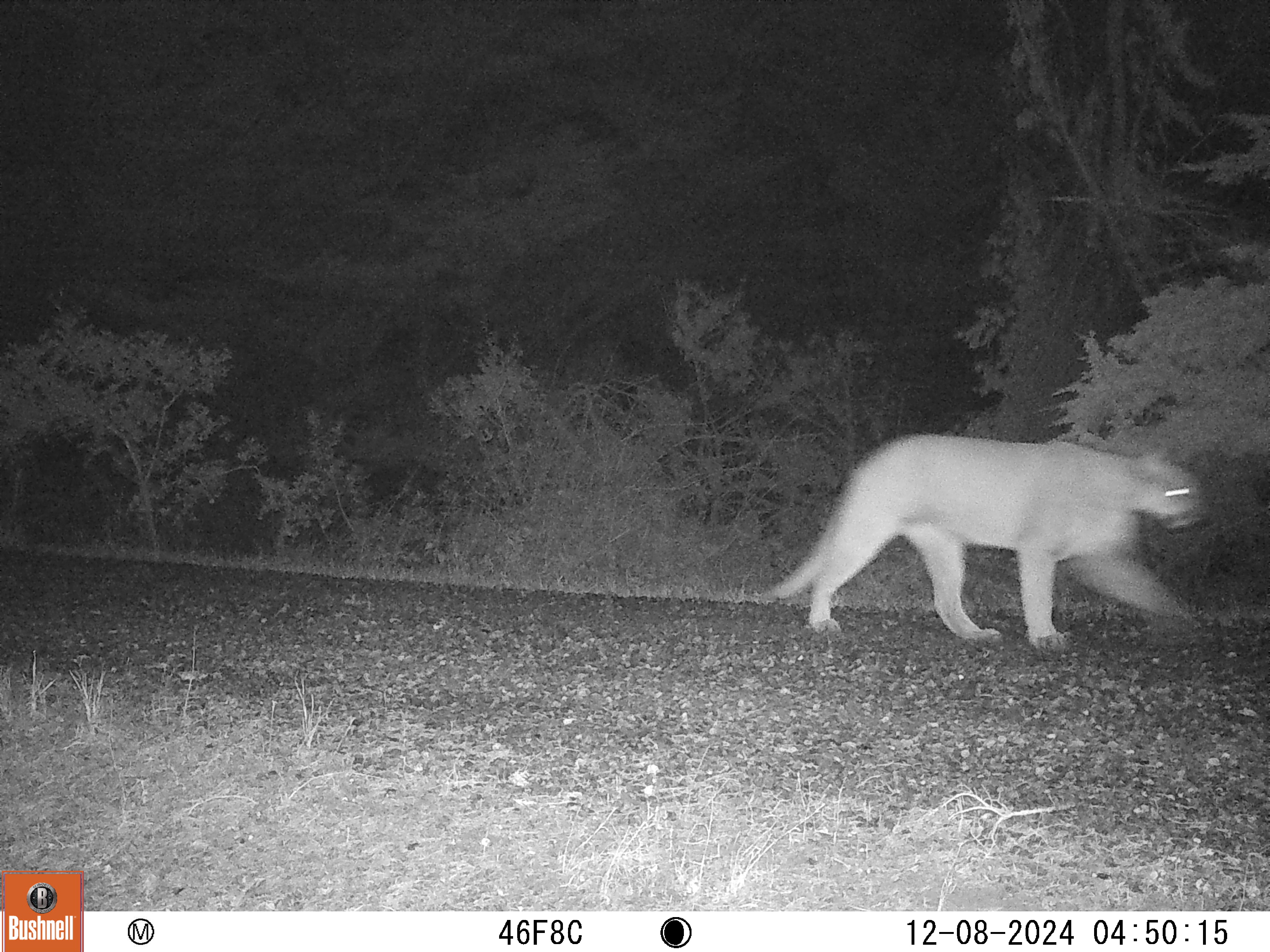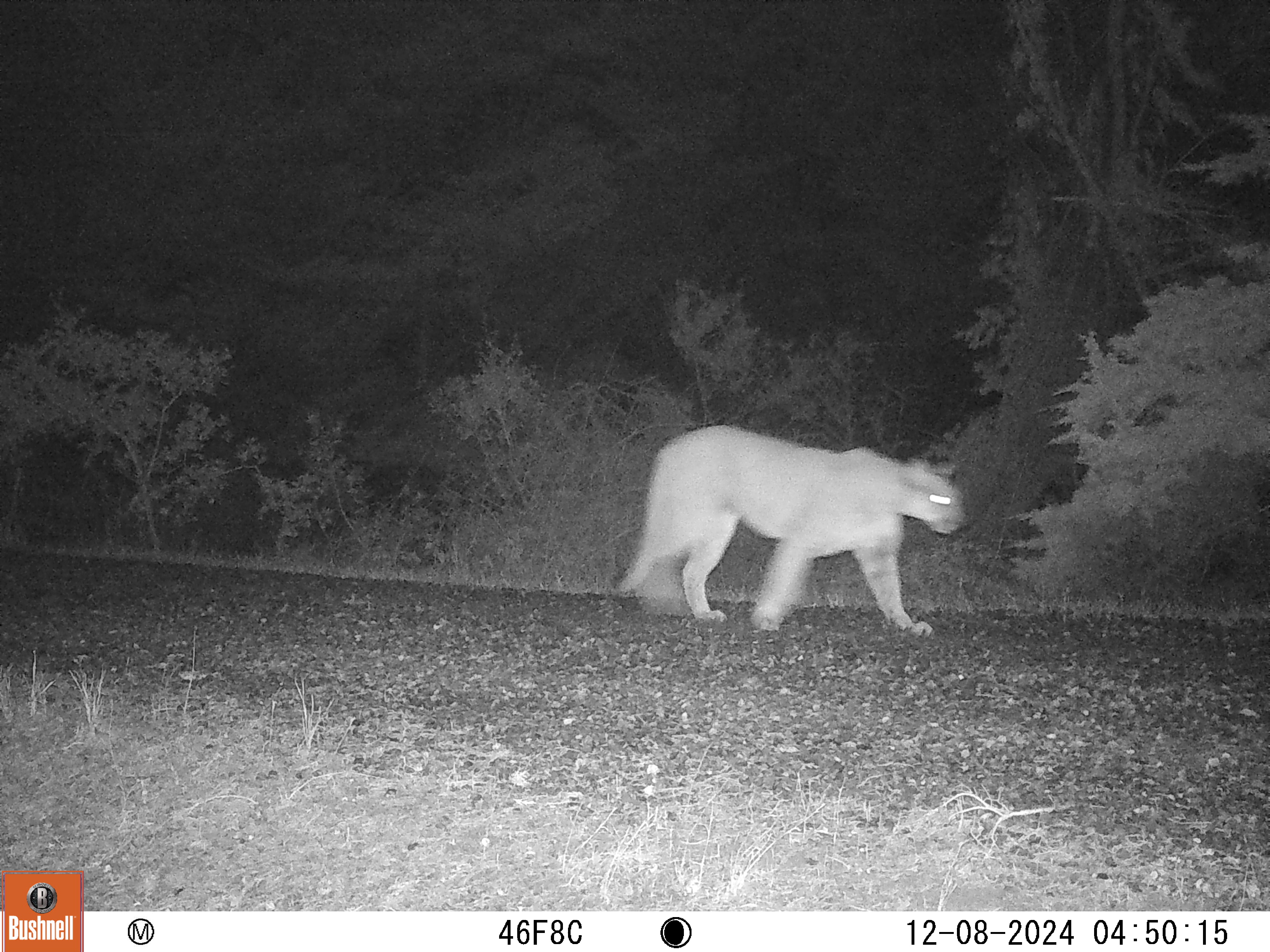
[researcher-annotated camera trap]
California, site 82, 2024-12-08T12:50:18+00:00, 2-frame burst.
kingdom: Animalia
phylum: Chordata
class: Mammalia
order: Carnivora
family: Felidae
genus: Puma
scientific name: Puma concolor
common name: puma